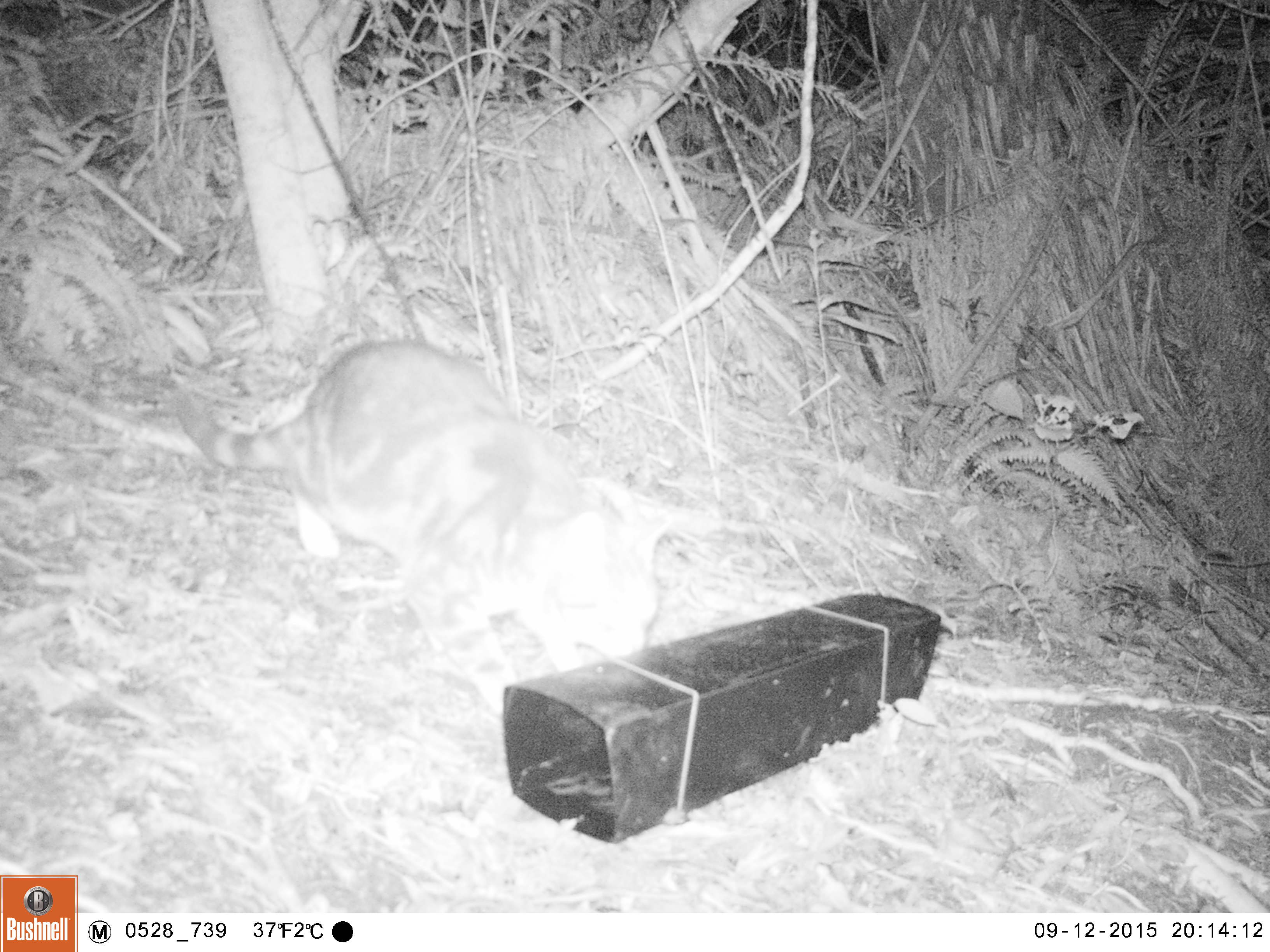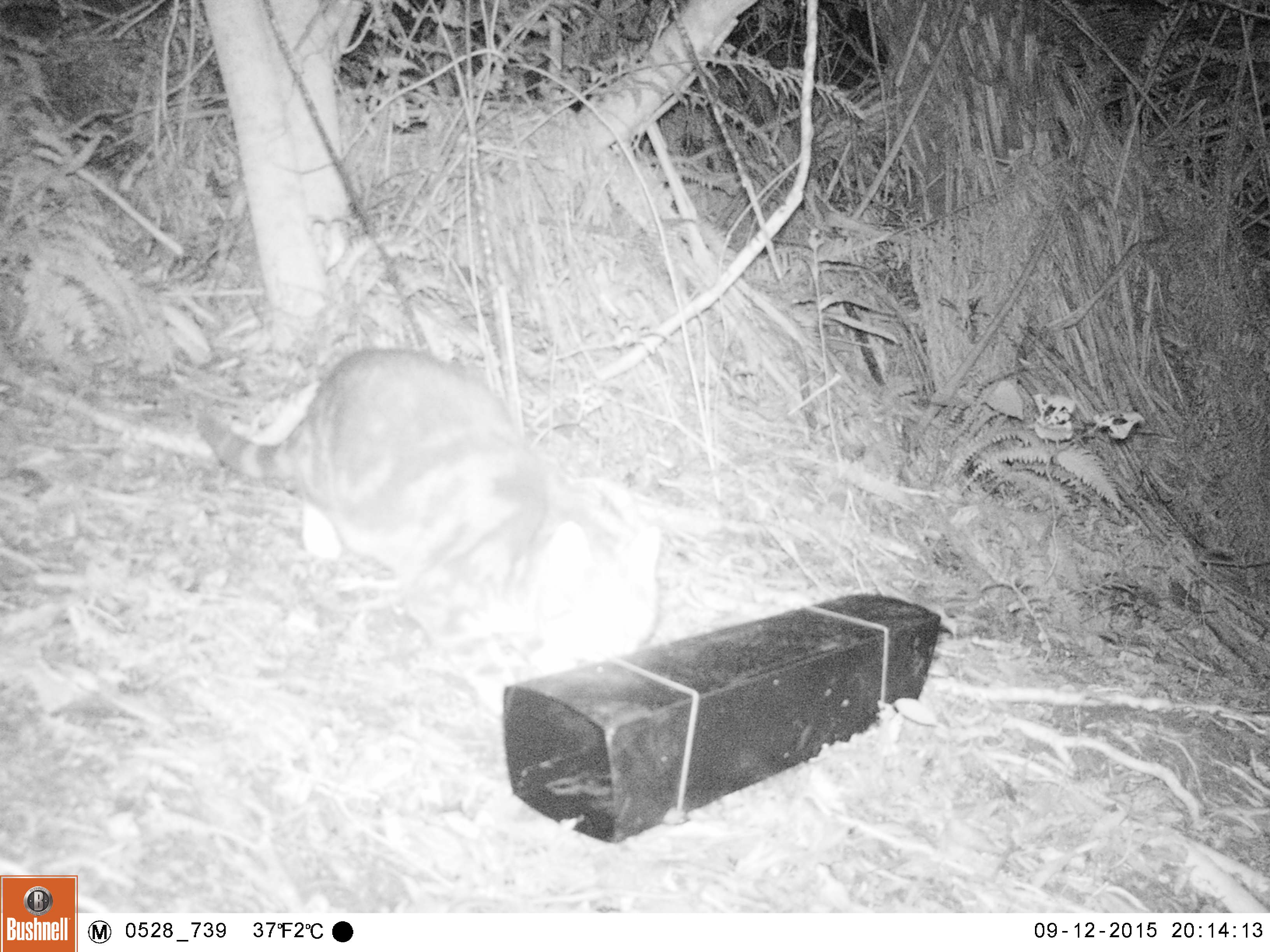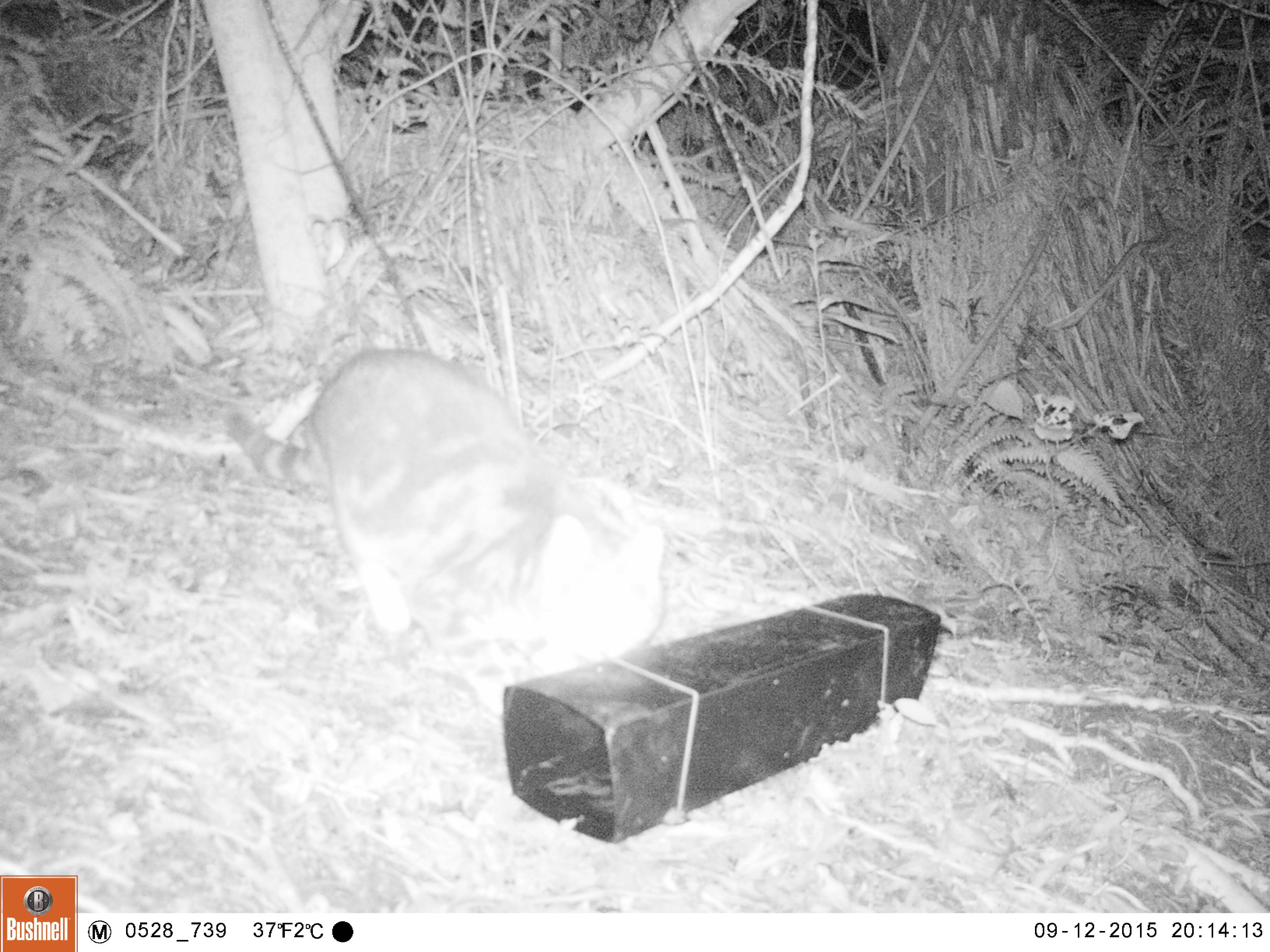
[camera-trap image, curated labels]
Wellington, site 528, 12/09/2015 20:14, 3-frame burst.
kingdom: Animalia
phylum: Chordata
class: Mammalia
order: Carnivora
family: Felidae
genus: Felis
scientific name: Felis catus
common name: cat